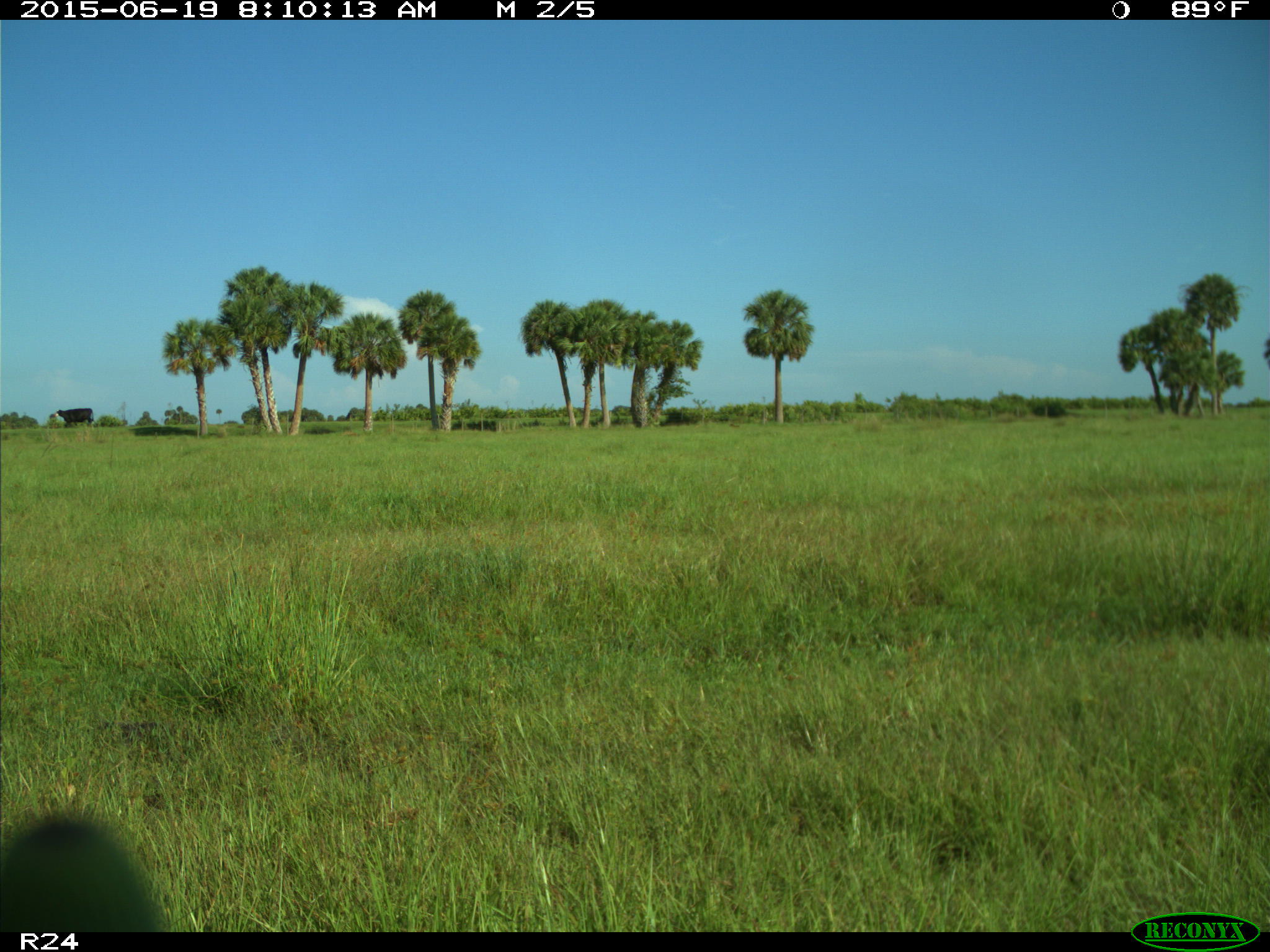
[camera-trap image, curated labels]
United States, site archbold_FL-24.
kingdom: Animalia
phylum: Chordata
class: Mammalia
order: Artiodactyla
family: Bovidae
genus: Bos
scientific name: Bos taurus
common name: domestic cow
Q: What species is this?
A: Bos taurus (domestic cow).